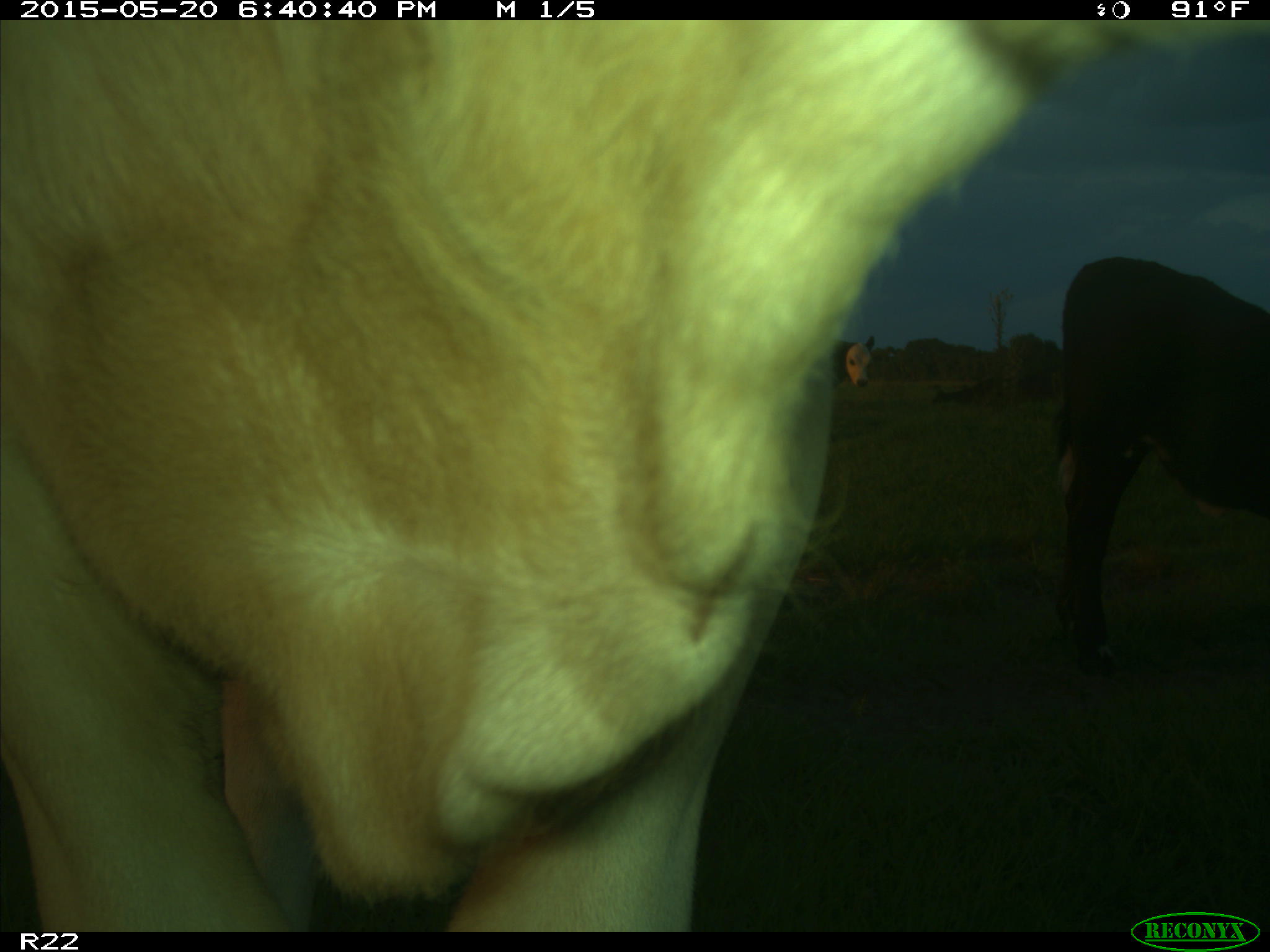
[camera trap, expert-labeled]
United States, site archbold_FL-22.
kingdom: Animalia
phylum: Chordata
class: Mammalia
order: Artiodactyla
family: Bovidae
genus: Bos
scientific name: Bos taurus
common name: domestic cow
Bos taurus (domestic cow).